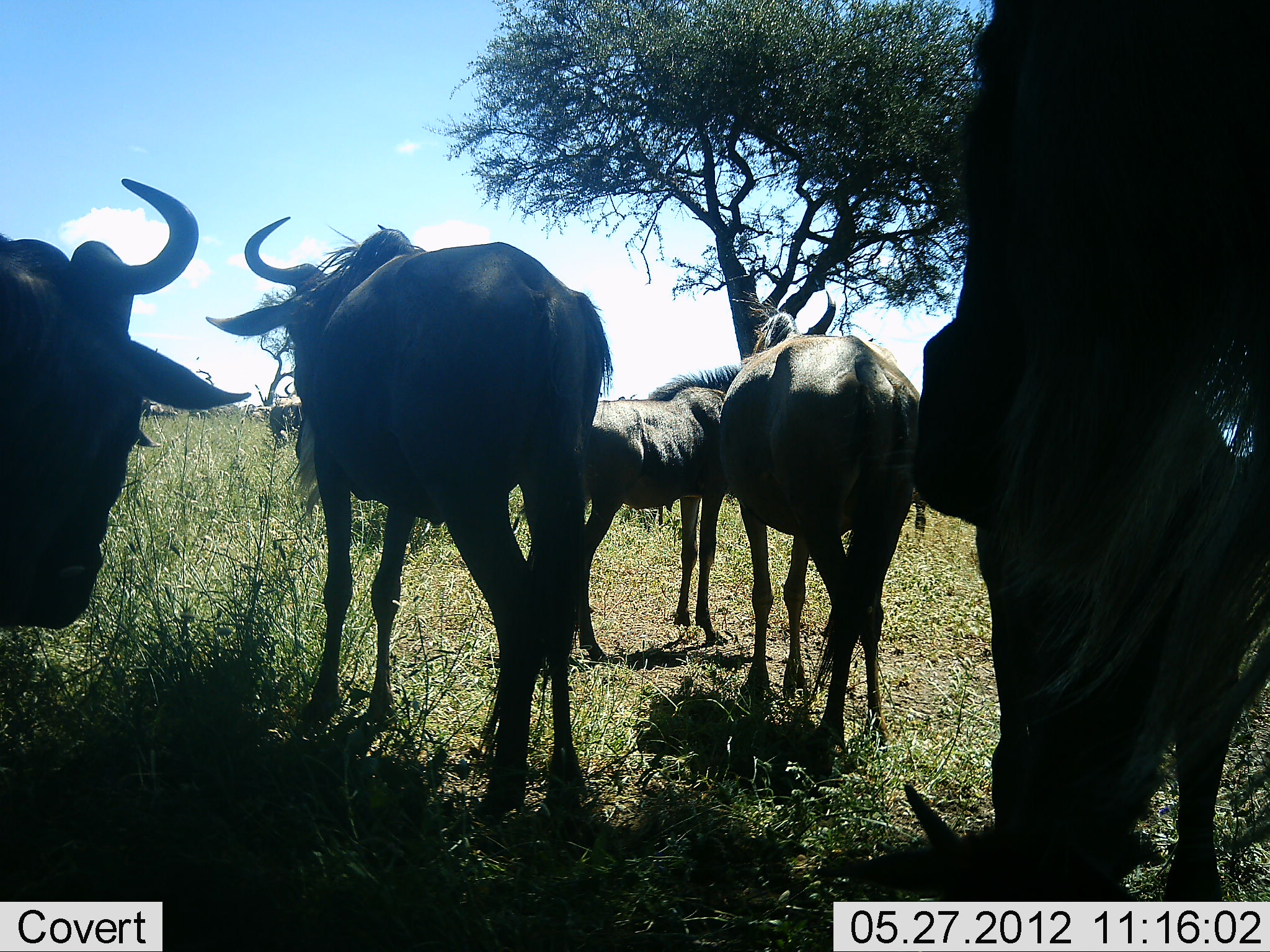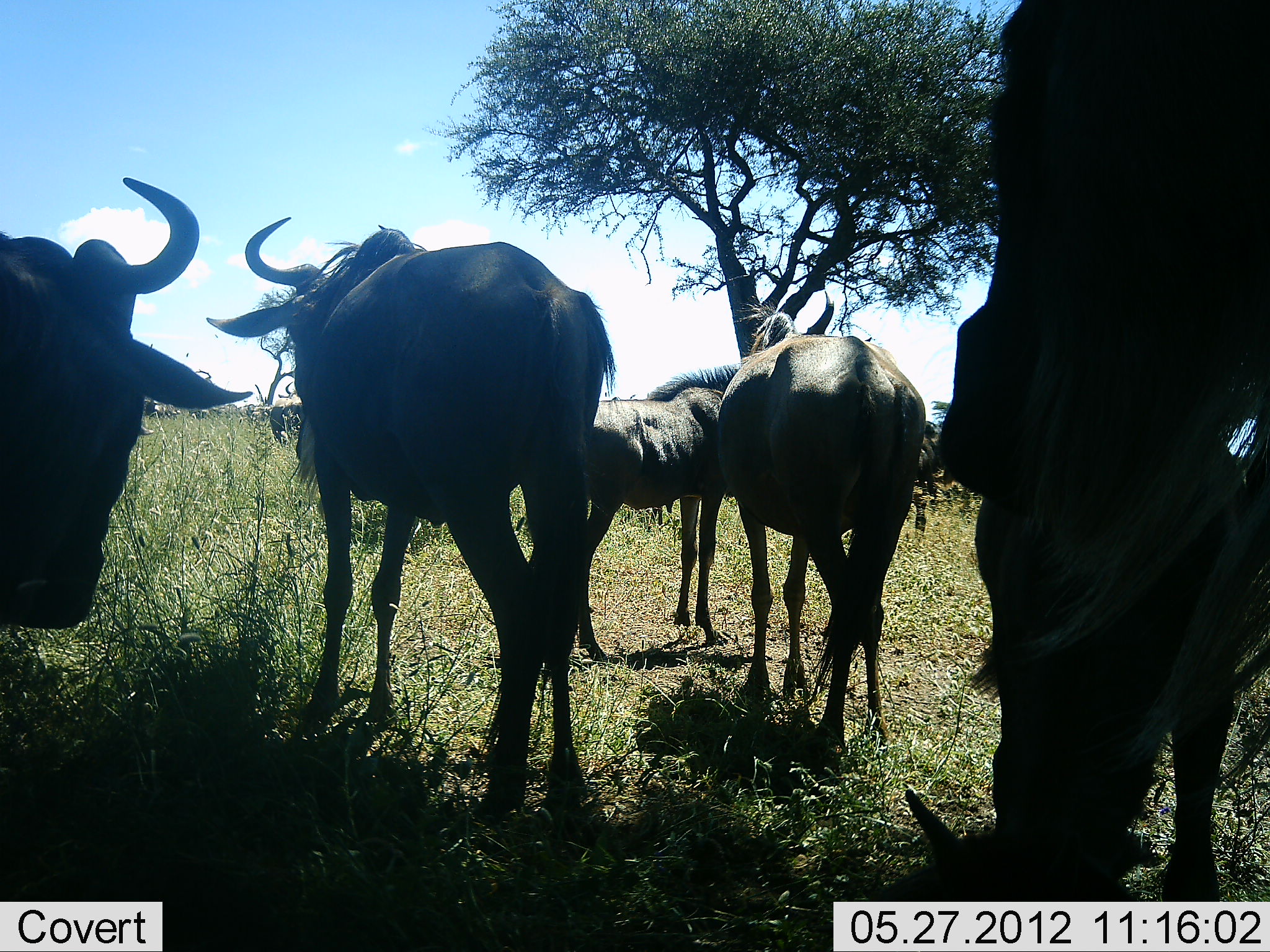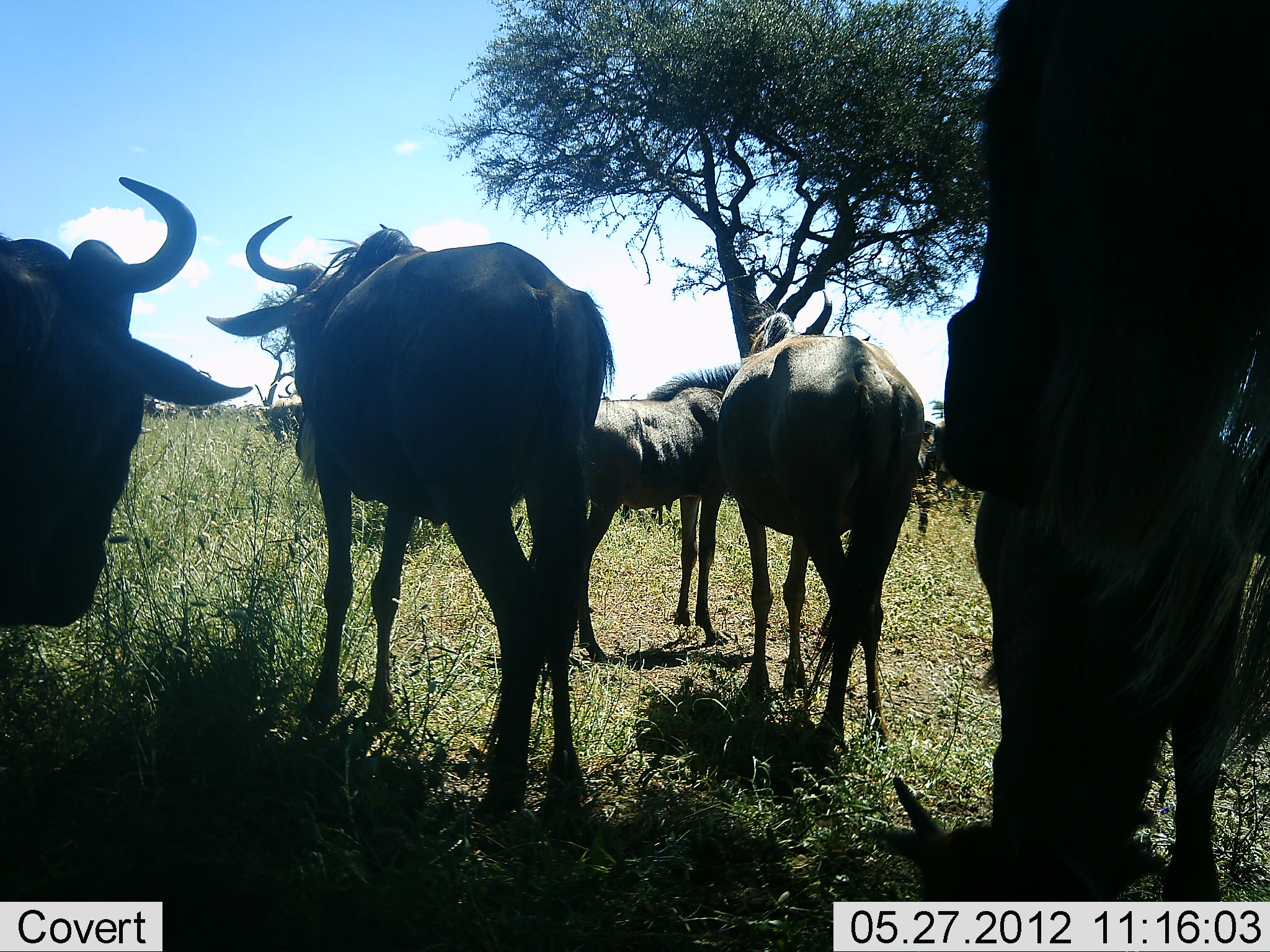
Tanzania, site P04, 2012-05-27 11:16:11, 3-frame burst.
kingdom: Animalia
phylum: Chordata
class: Mammalia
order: Artiodactyla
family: Bovidae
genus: Connochaetes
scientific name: Connochaetes taurinus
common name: blue wildebeest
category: wildebeest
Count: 6.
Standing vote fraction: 80%.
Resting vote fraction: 0%.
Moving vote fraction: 20%.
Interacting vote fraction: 0%.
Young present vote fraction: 30%.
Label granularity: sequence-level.